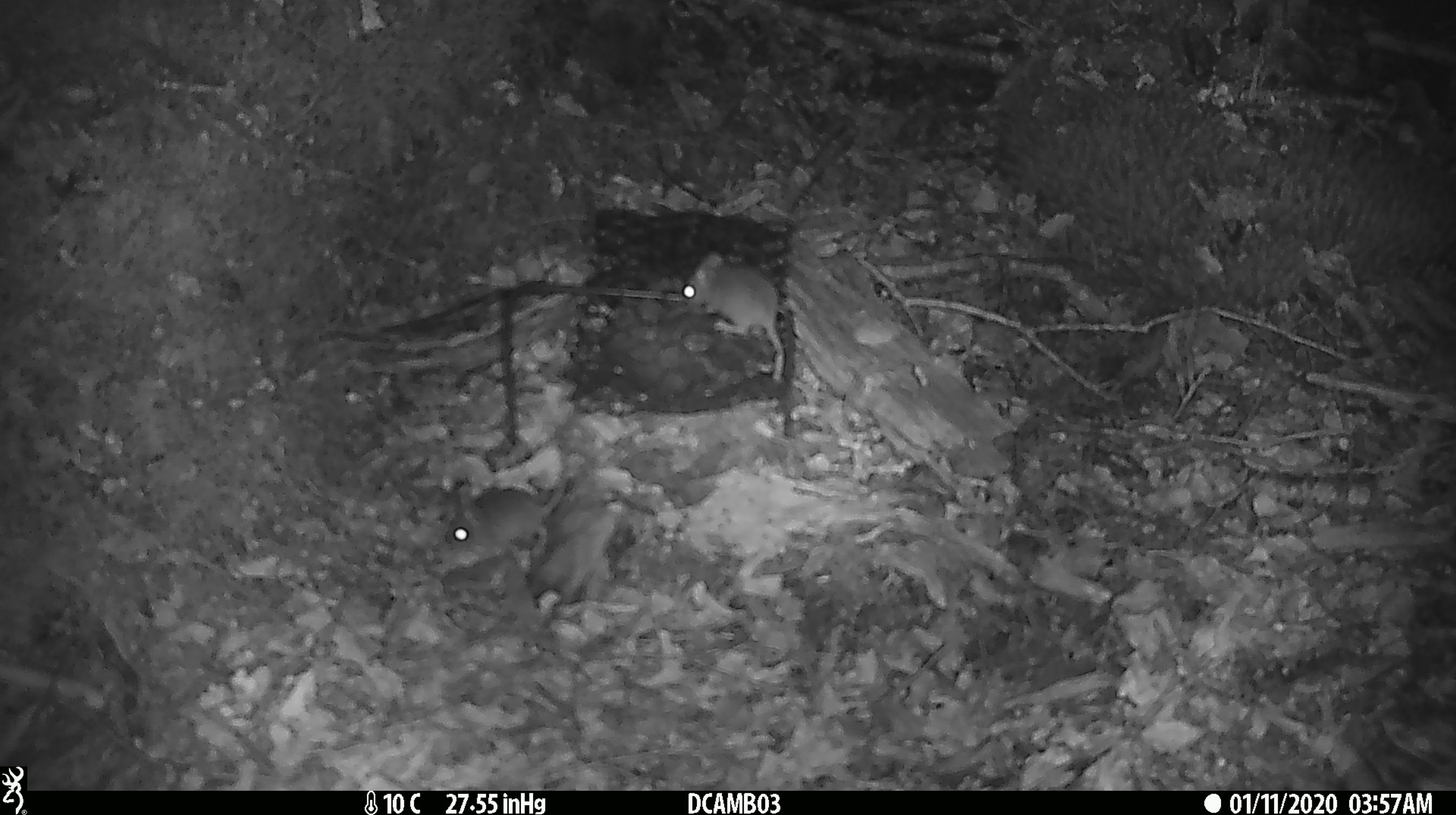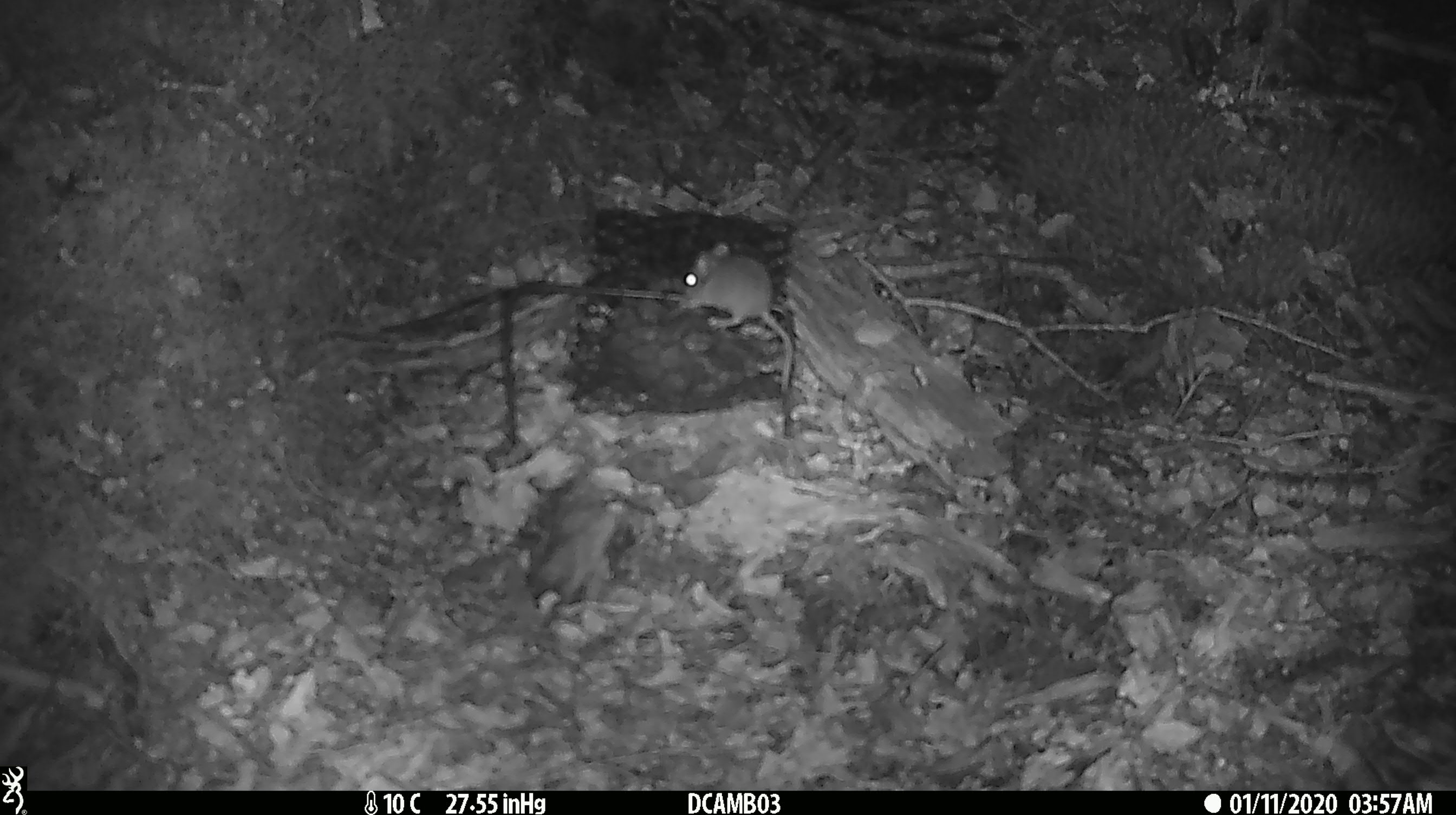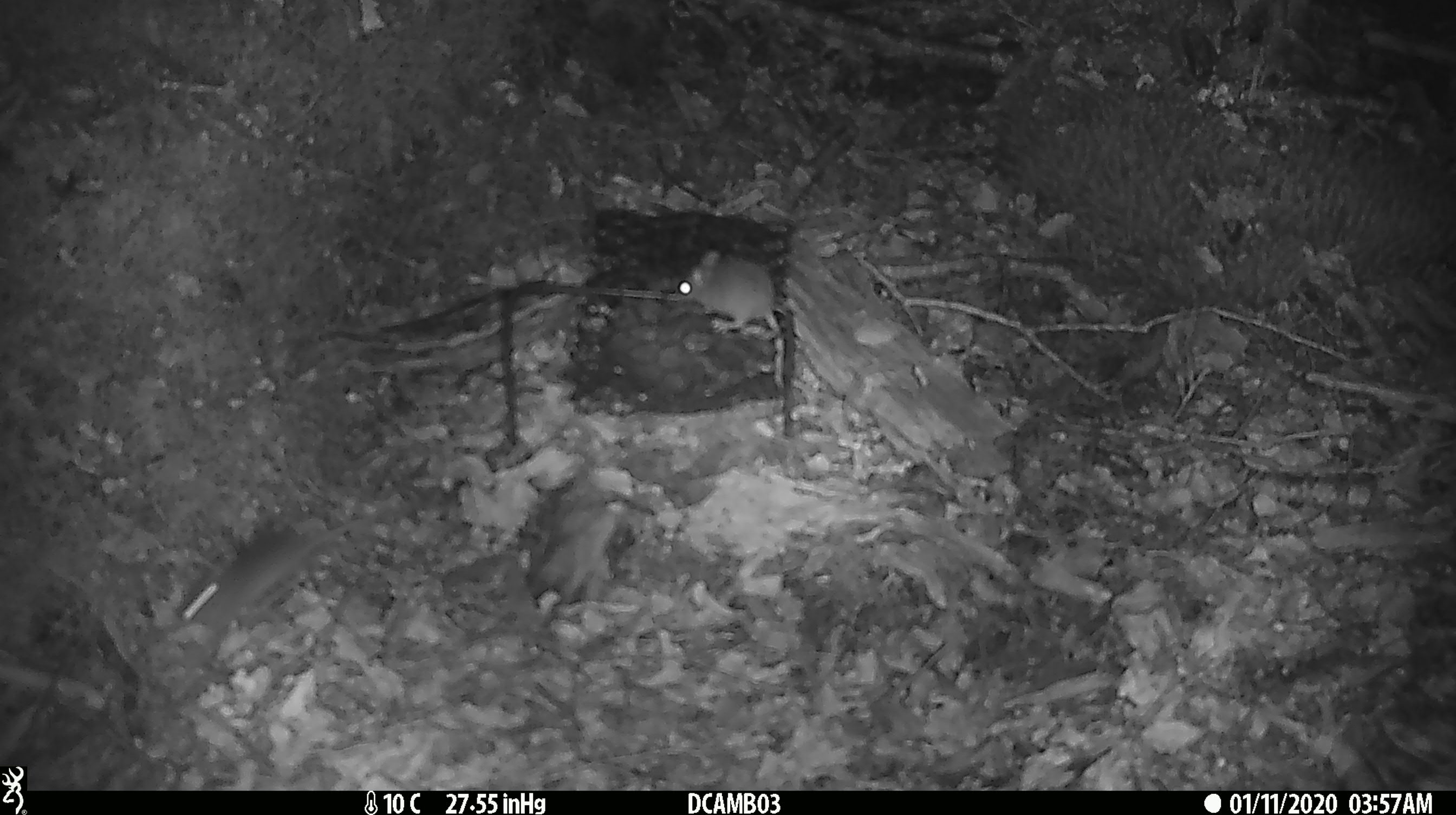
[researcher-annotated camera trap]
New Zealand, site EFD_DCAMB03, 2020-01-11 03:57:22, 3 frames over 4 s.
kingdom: Animalia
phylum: Chordata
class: Mammalia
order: Rodentia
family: Muridae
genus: Mus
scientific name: Mus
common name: mouse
Mouse (Mus).